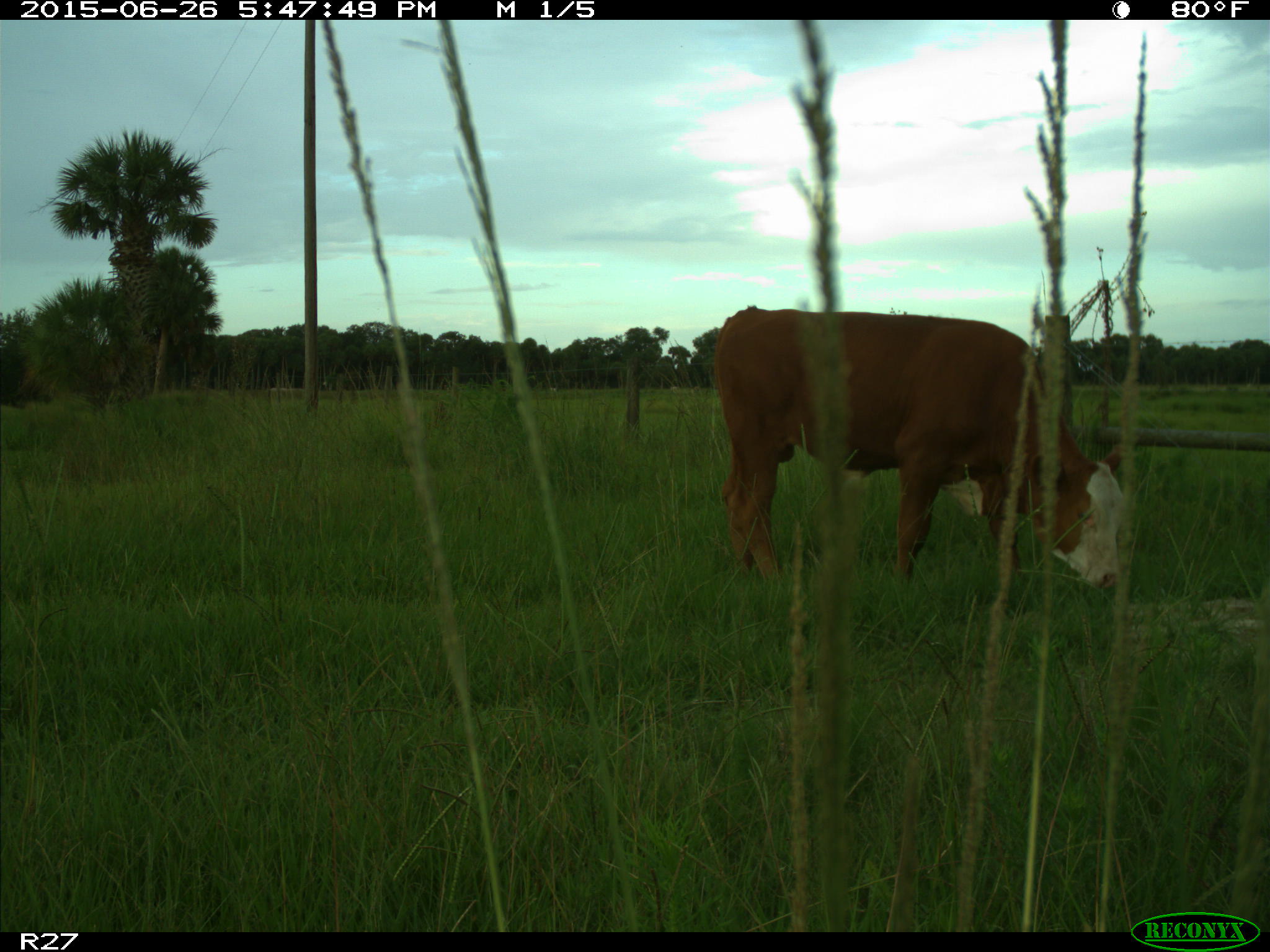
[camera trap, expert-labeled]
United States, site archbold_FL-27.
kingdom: Animalia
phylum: Chordata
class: Mammalia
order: Artiodactyla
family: Bovidae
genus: Bos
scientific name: Bos taurus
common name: domestic cow